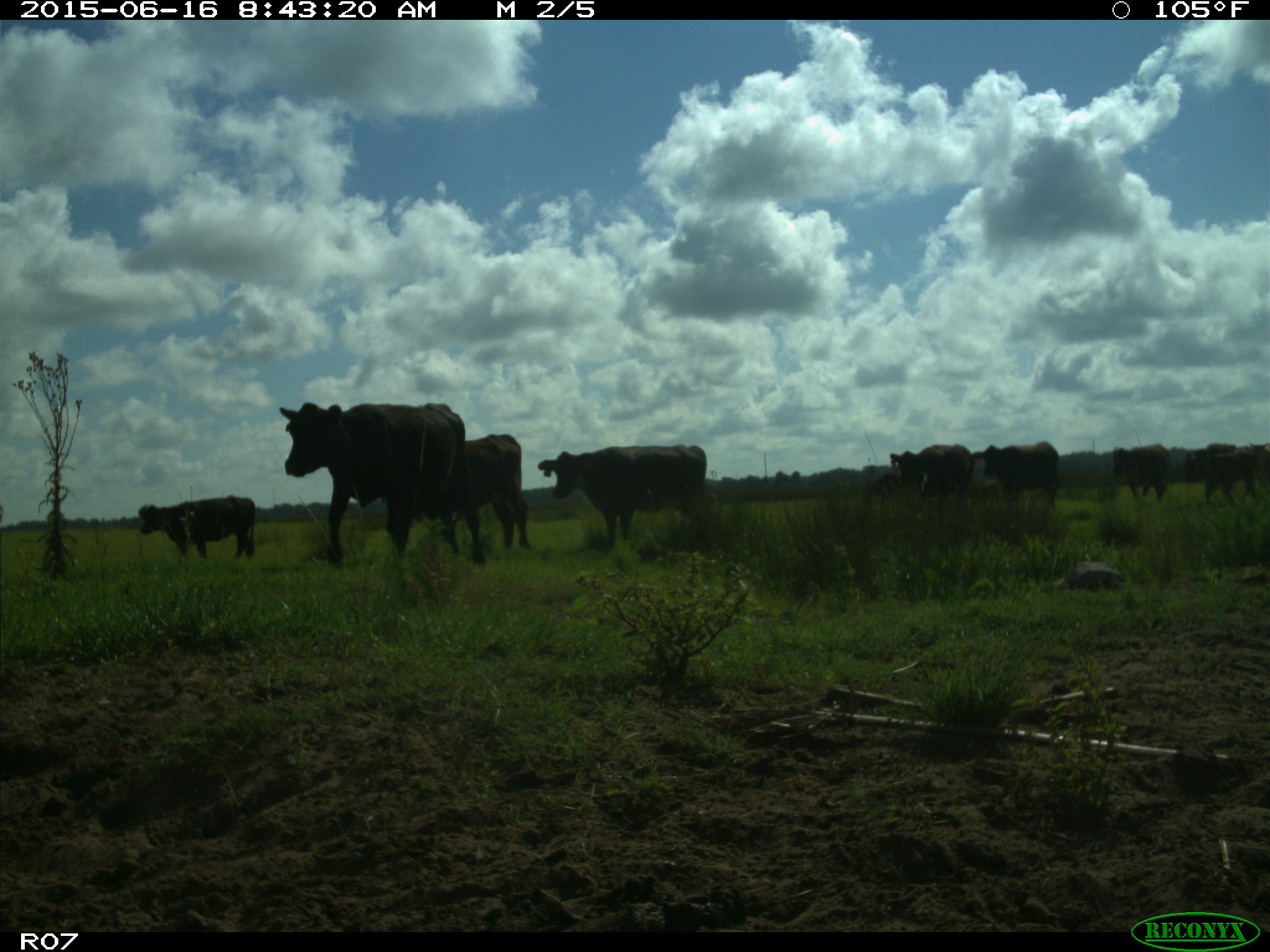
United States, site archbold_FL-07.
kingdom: Animalia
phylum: Chordata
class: Mammalia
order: Artiodactyla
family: Bovidae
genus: Bos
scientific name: Bos taurus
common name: domestic cow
Bos taurus (domestic cow).